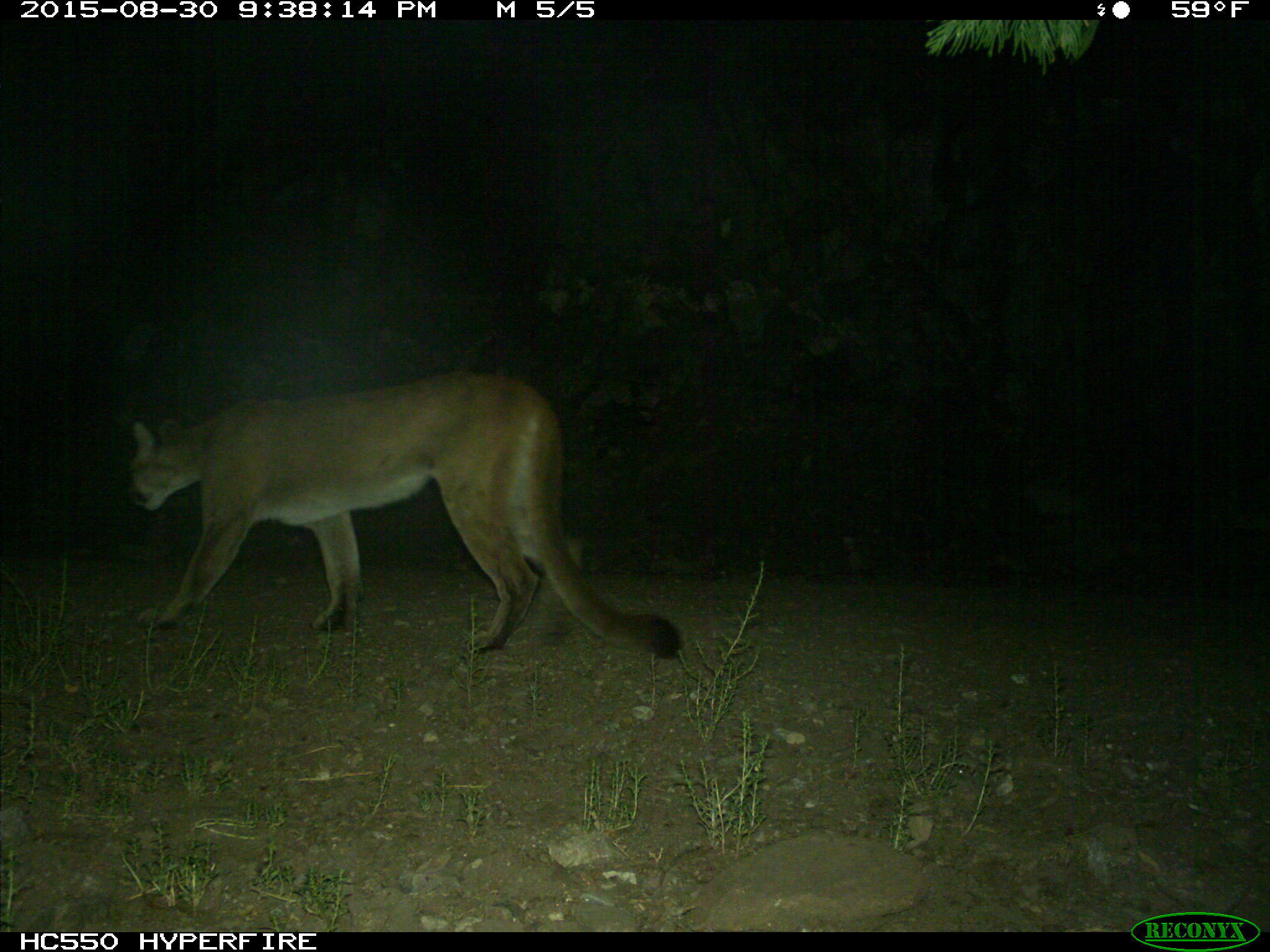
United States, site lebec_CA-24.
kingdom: Animalia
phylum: Chordata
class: Mammalia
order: Carnivora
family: Felidae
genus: Puma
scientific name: Puma concolor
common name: mountain lion